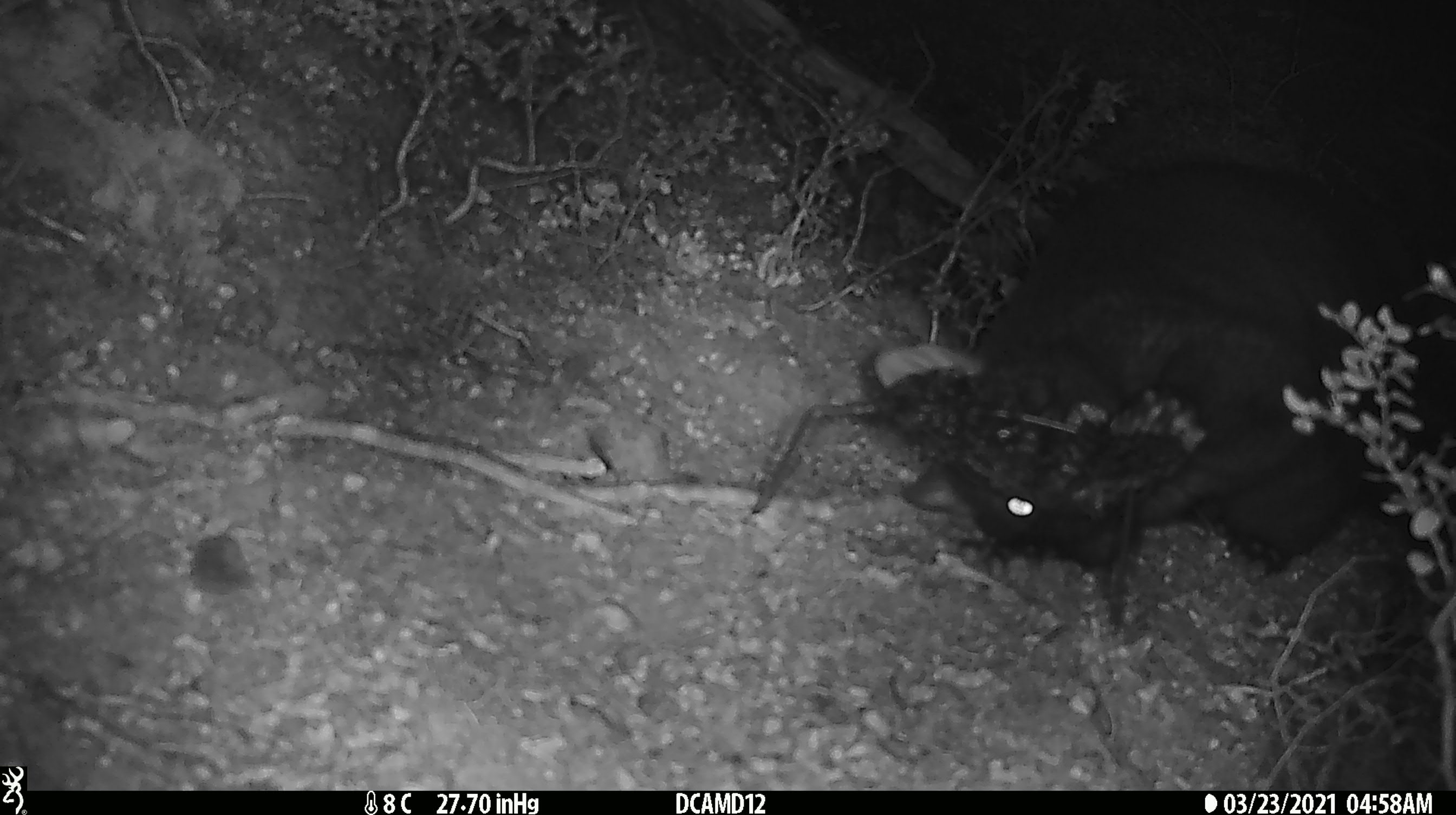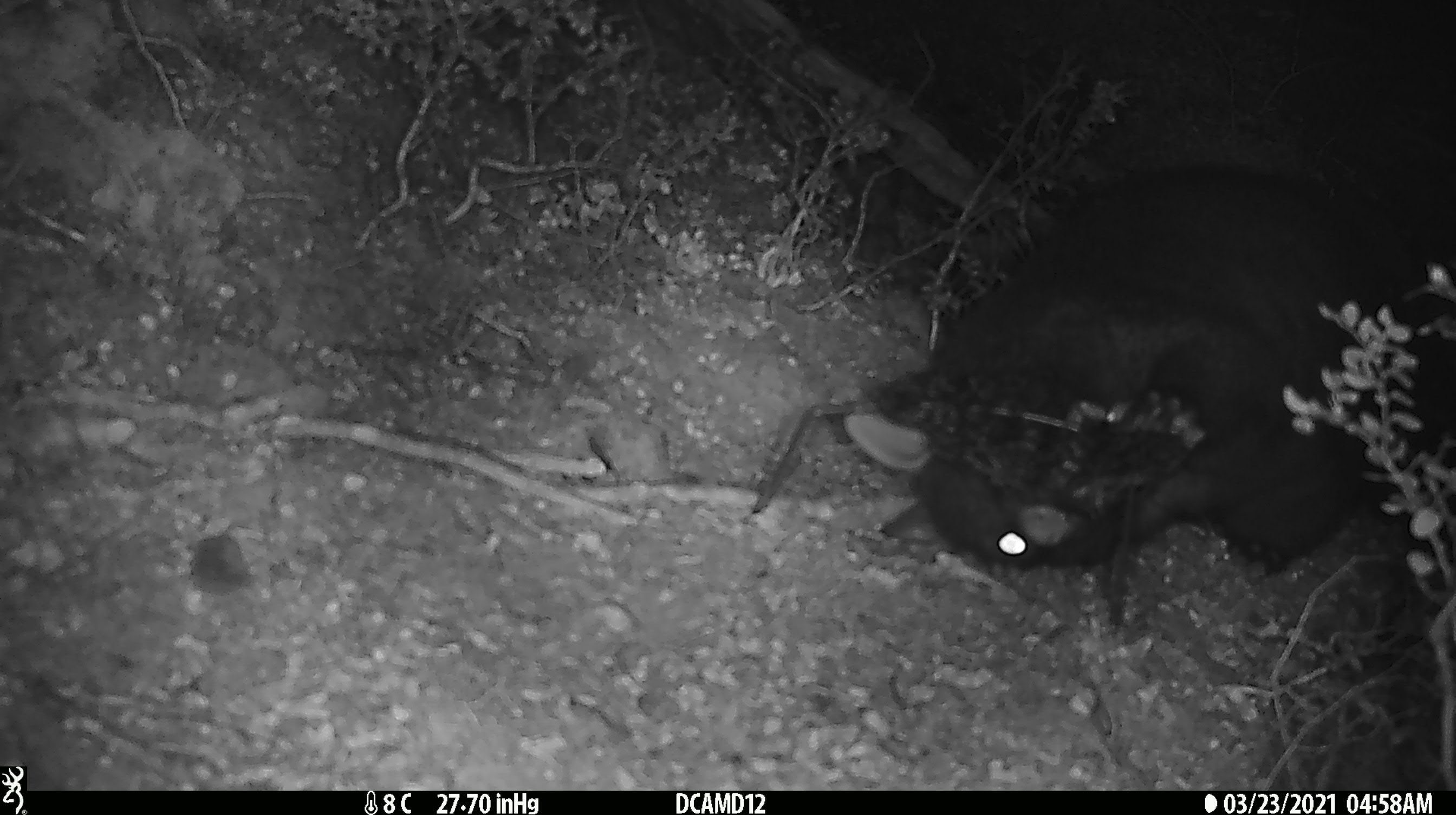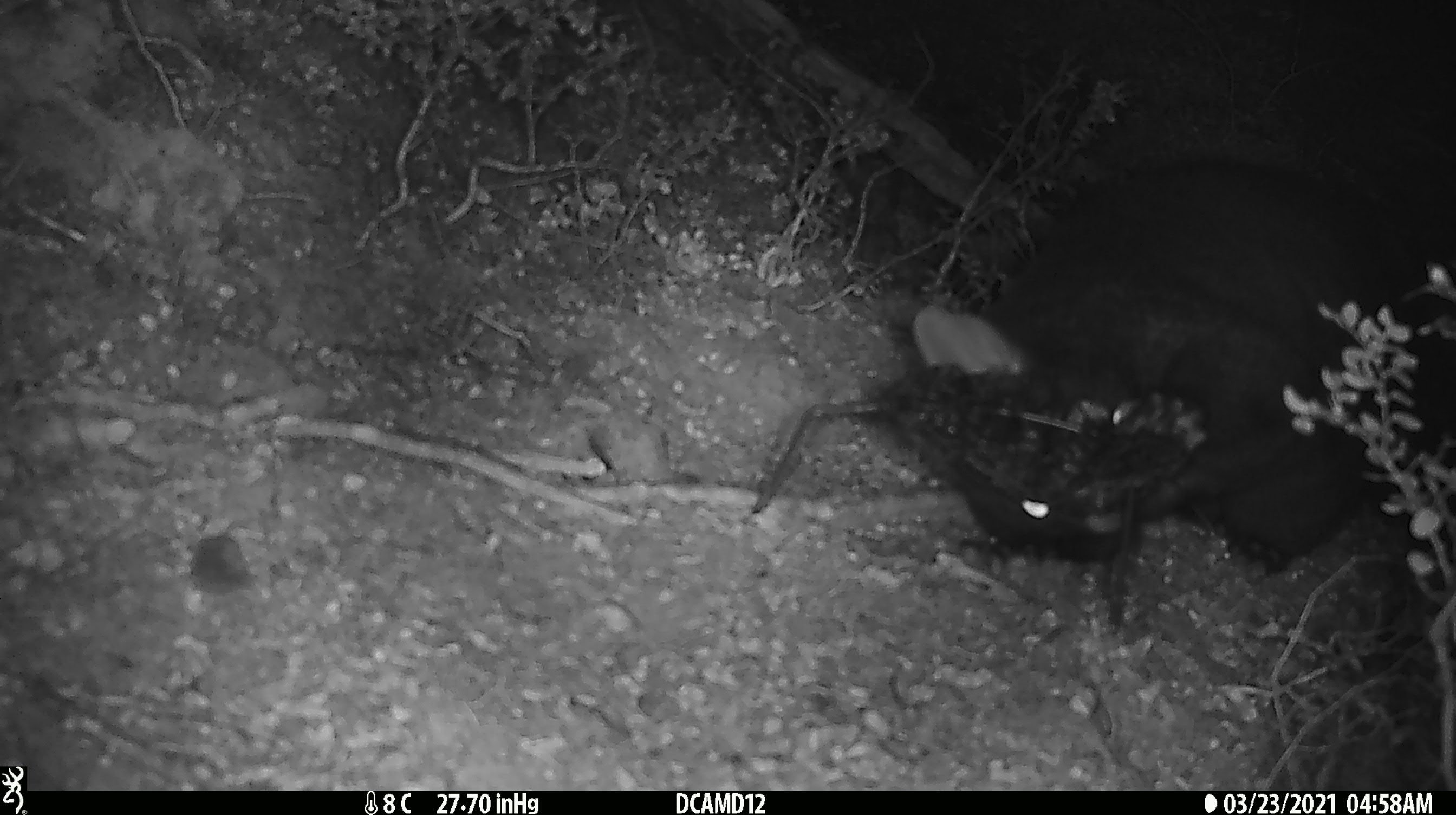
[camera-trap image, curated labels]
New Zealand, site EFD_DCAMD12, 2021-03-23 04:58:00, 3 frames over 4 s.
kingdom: Animalia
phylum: Chordata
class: Mammalia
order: Diprotodontia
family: Phalangeridae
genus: Trichosurus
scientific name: Trichosurus vulpecula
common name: common brushtail possum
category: possum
Possum (common brushtail possum) (Trichosurus vulpecula).